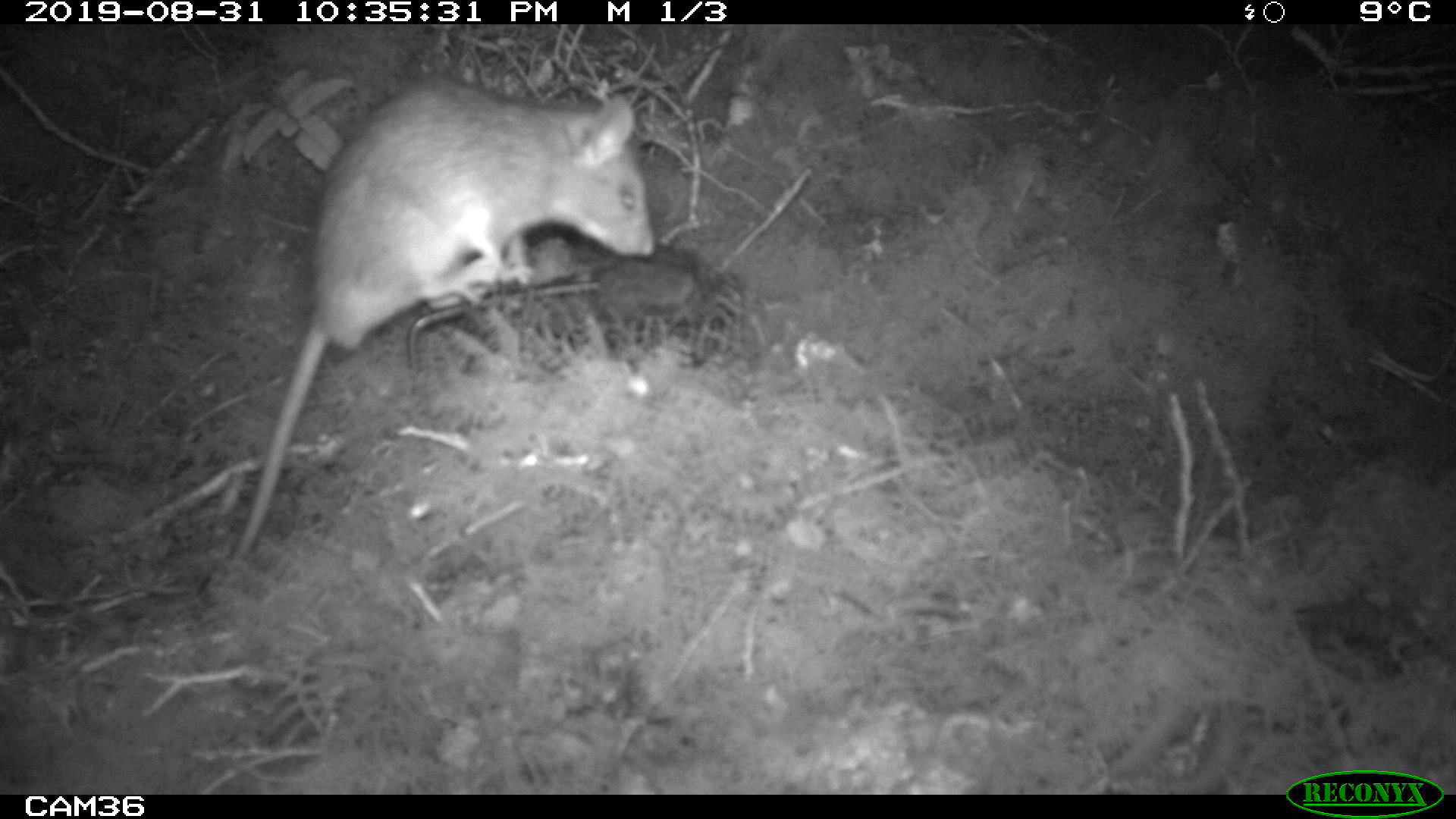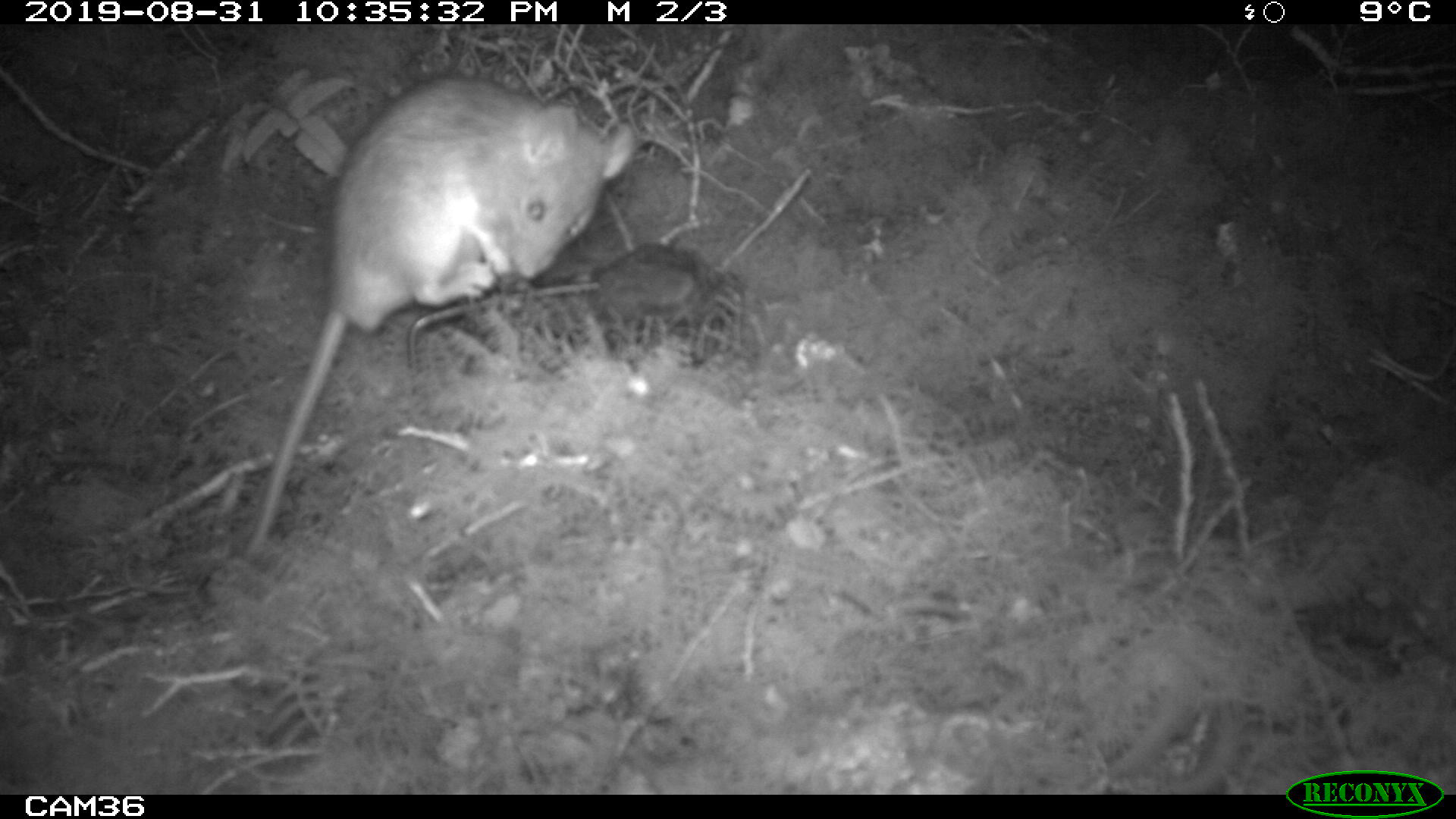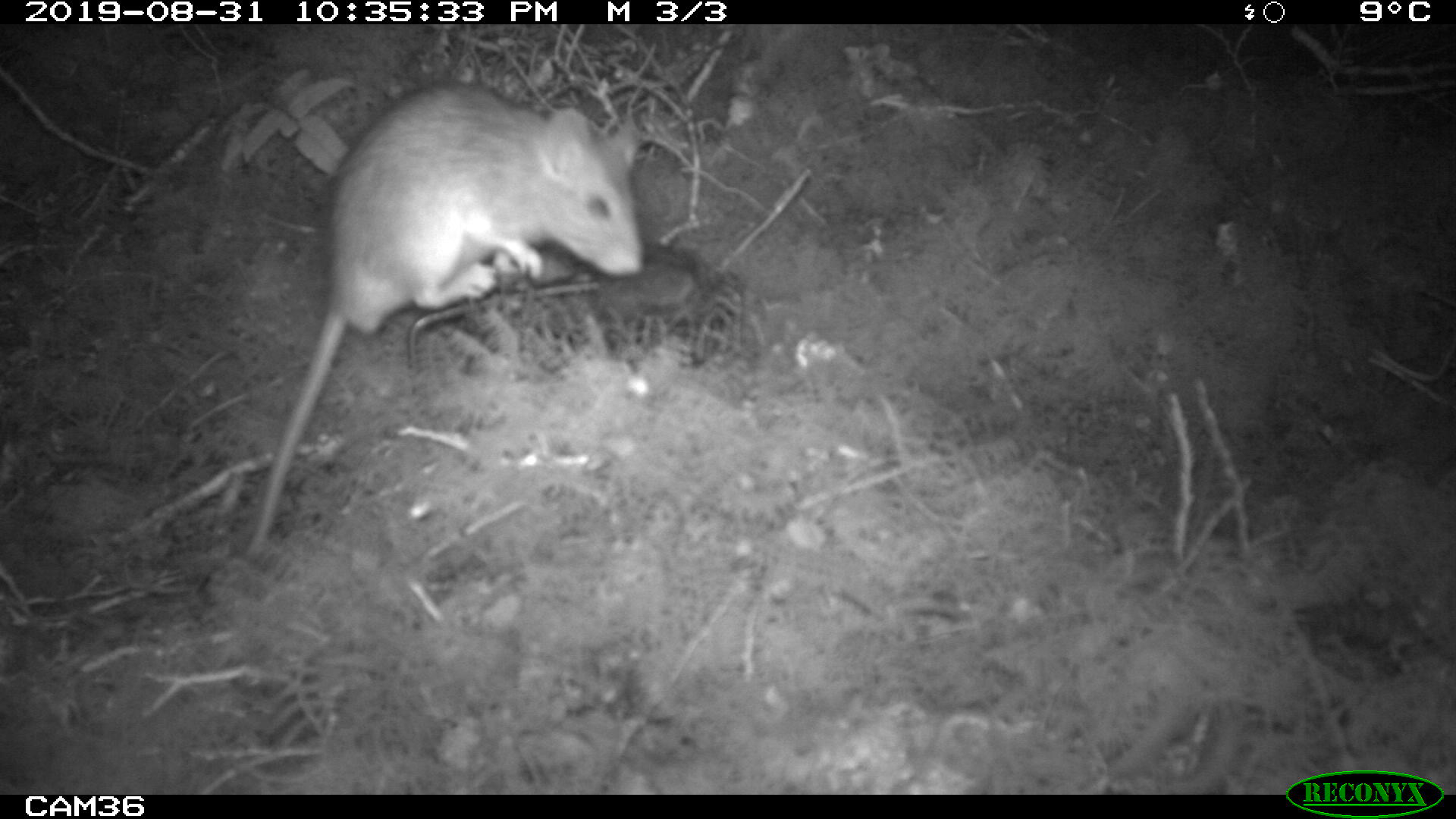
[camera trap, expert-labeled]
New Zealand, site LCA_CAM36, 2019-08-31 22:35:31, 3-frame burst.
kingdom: Animalia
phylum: Chordata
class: Mammalia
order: Rodentia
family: Muridae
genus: Rattus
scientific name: Rattus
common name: rat